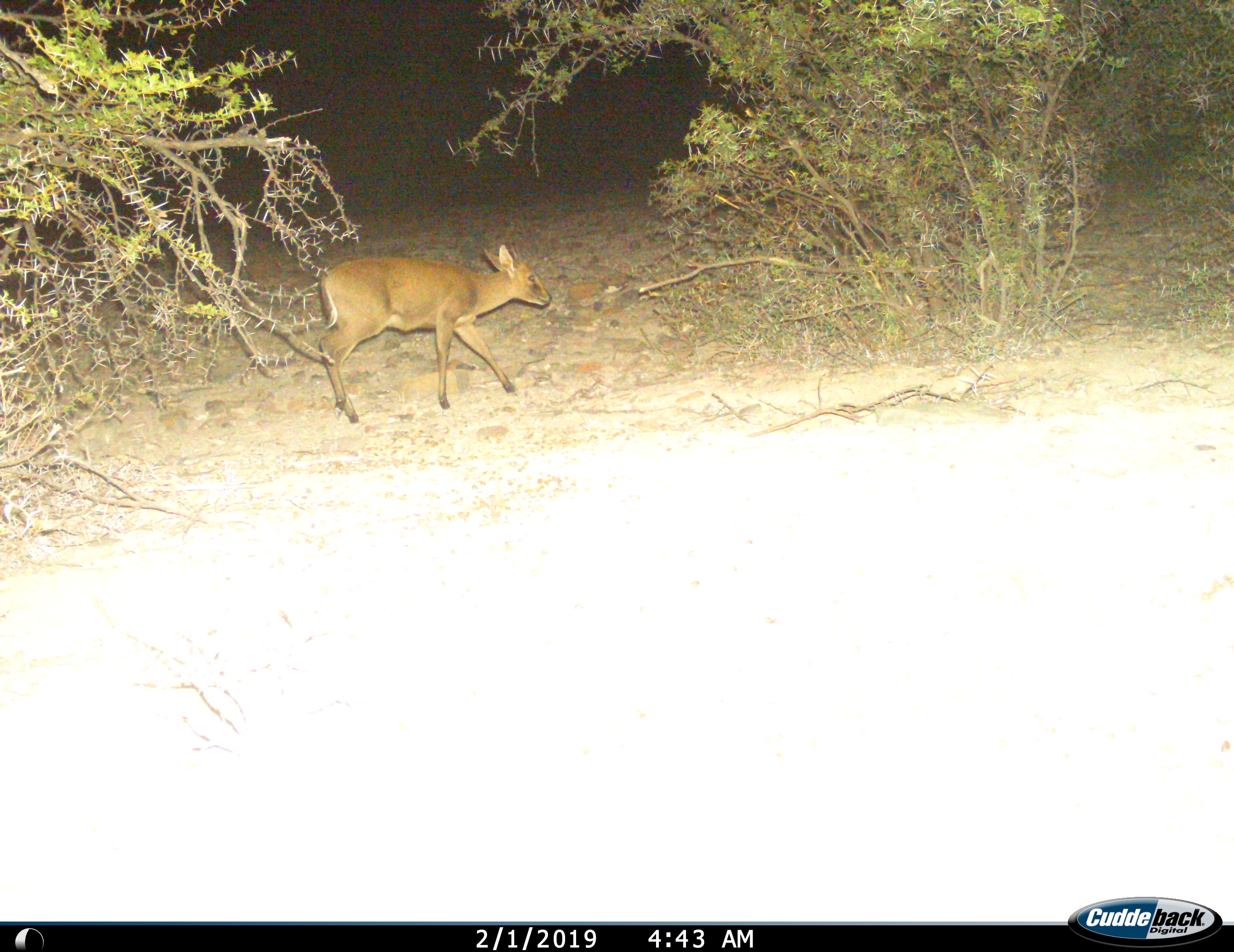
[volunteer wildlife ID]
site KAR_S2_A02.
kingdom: Animalia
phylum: Chordata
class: Mammalia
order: Artiodactyla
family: Bovidae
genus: Sylvicapra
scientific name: Sylvicapra grimmia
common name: common duiker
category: duikercommongrey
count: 1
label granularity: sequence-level